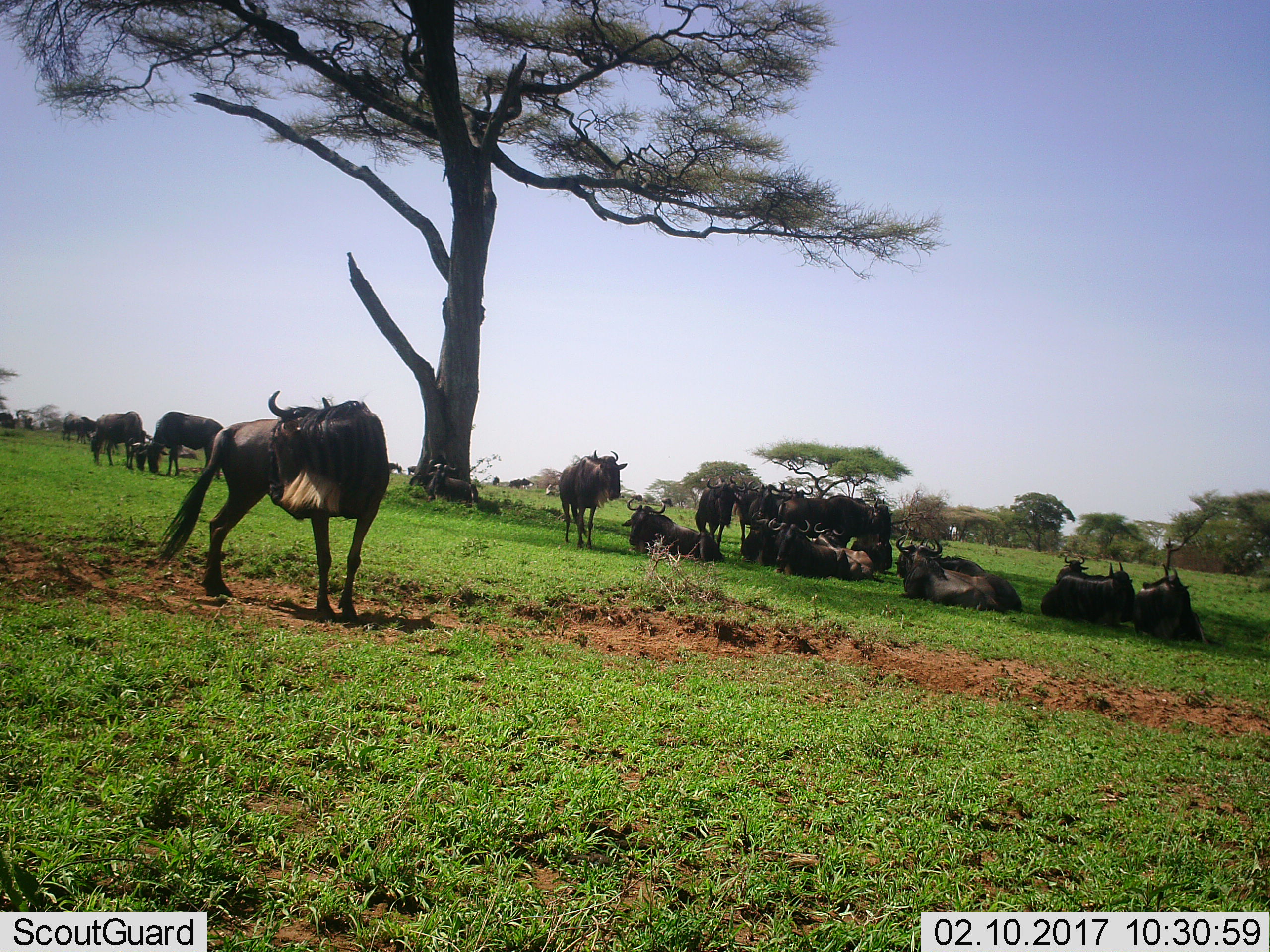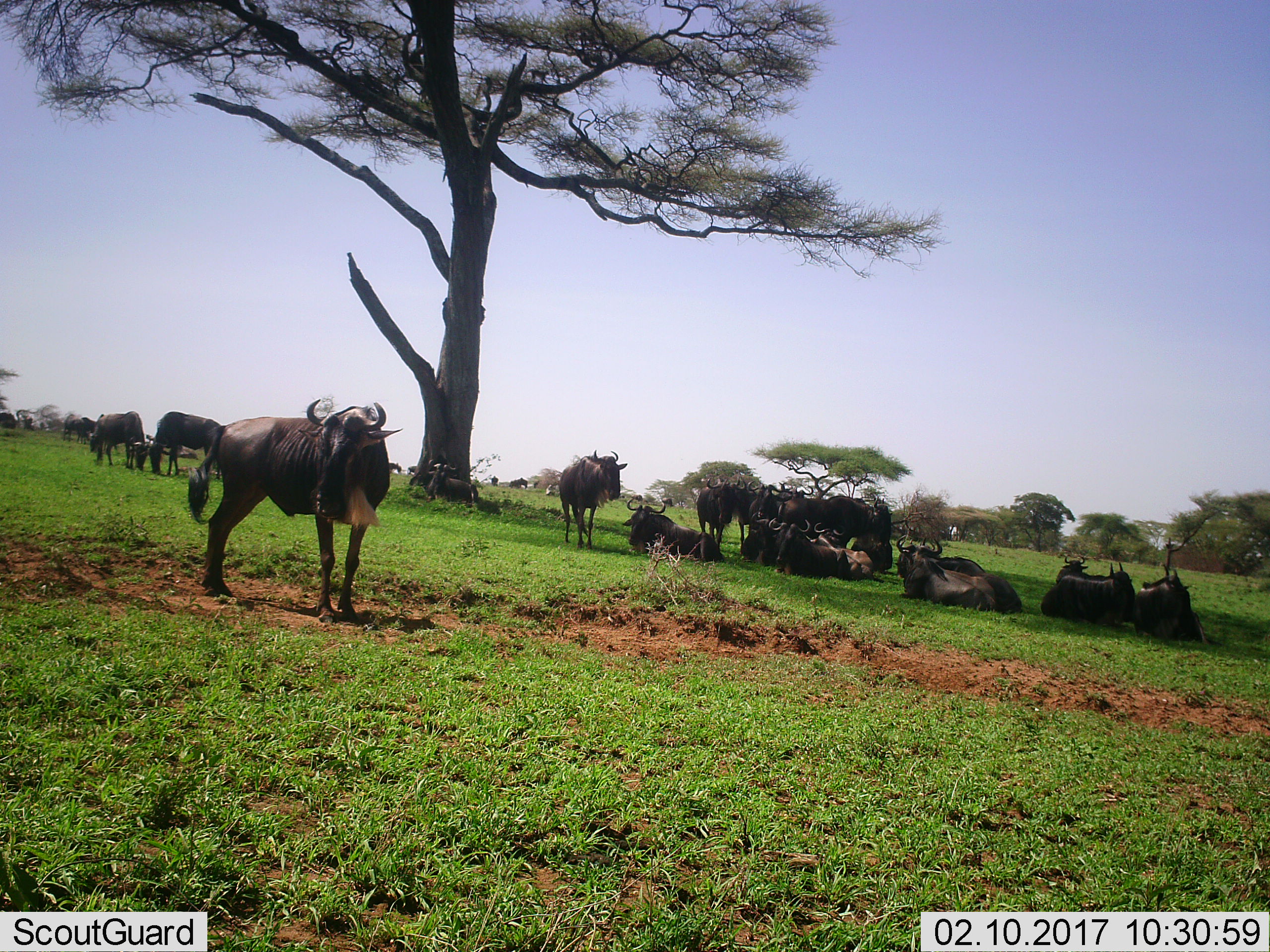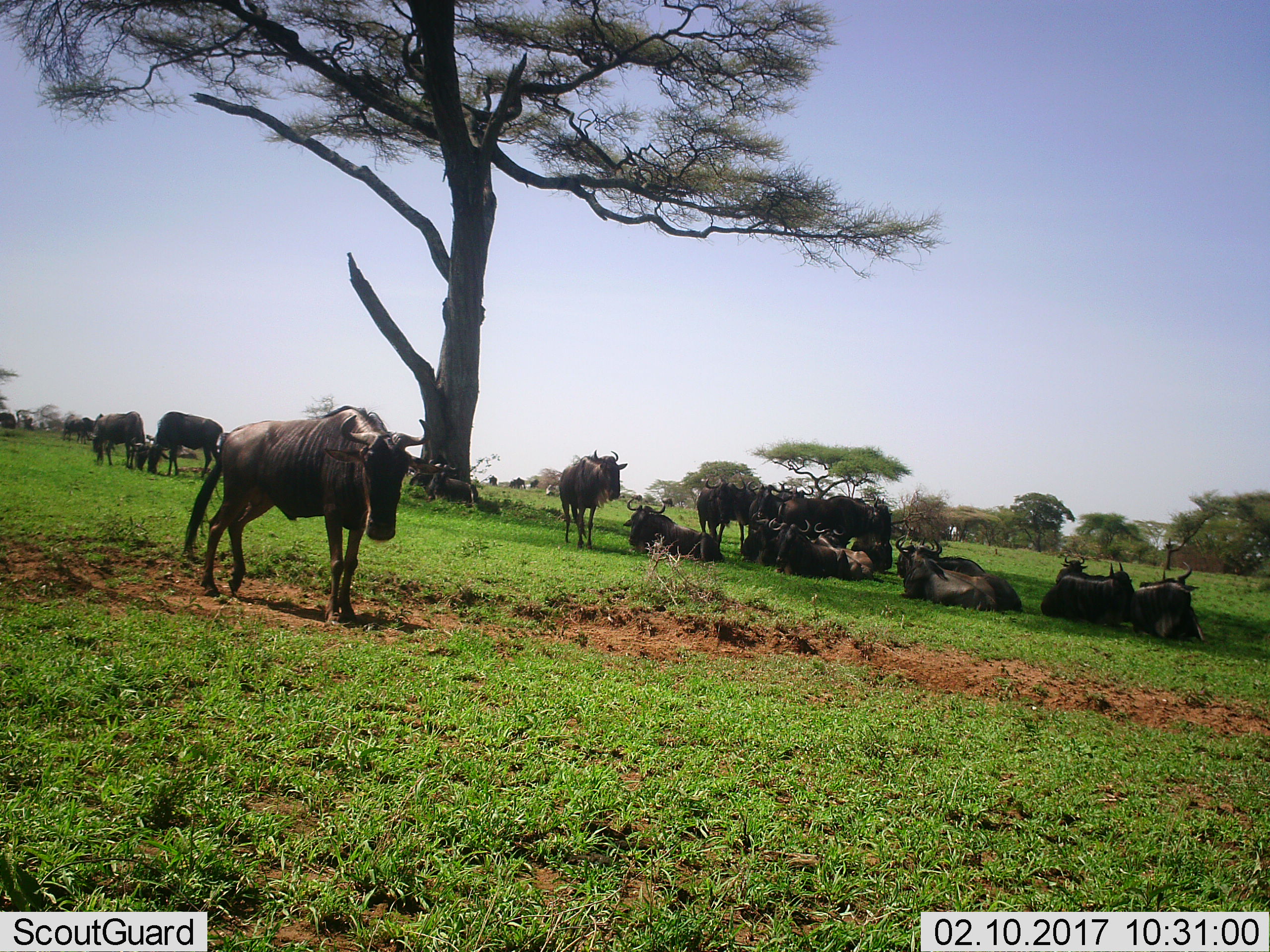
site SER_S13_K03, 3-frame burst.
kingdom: Animalia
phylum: Chordata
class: Mammalia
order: Artiodactyla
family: Bovidae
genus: Connochaetes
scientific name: Connochaetes taurinus taurinus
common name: blue wildebeest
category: wildebeestblue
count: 11-50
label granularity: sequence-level